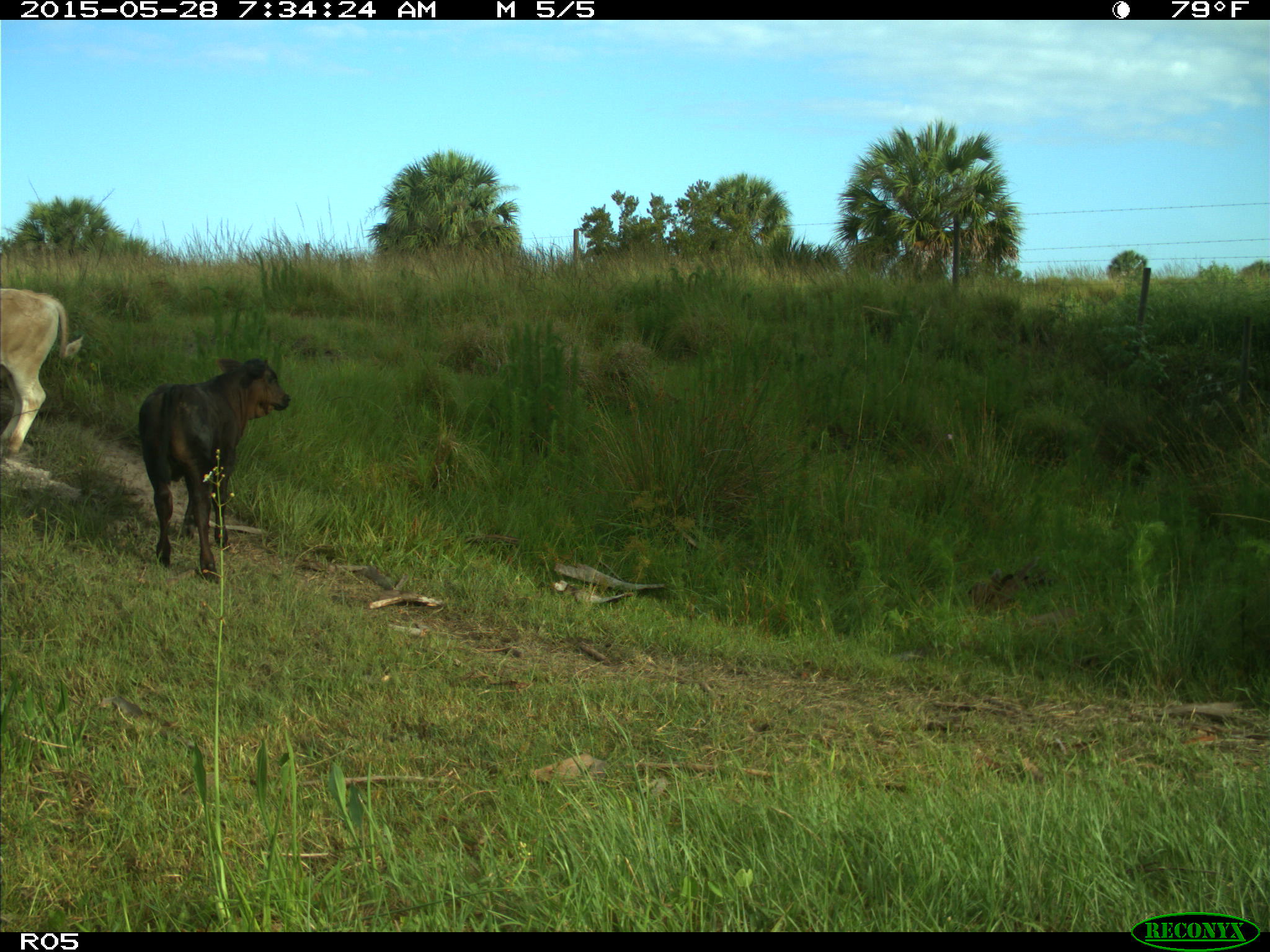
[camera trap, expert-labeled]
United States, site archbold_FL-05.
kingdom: Animalia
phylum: Chordata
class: Mammalia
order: Artiodactyla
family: Bovidae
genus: Bos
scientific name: Bos taurus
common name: domestic cow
Bos taurus (domestic cow).